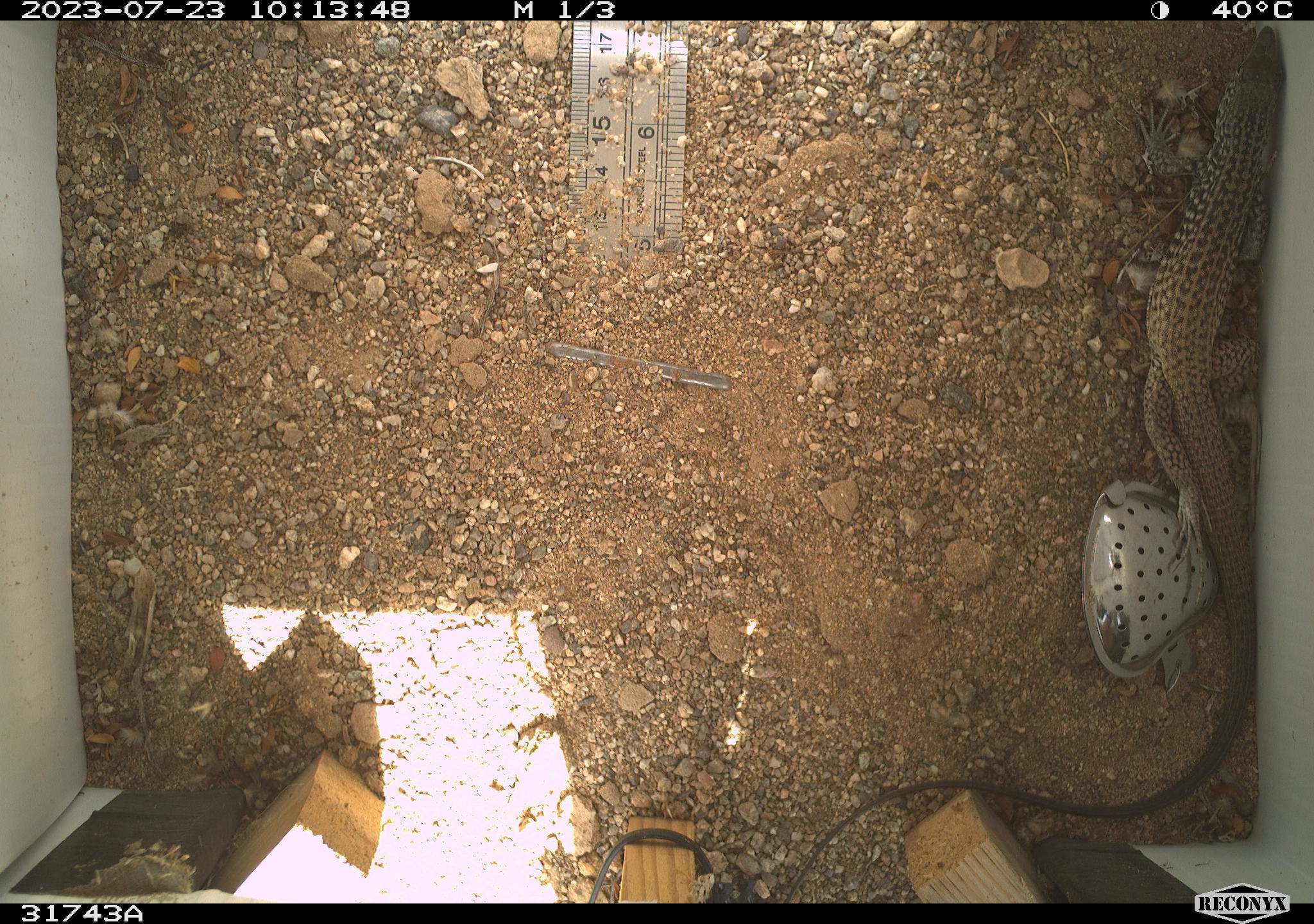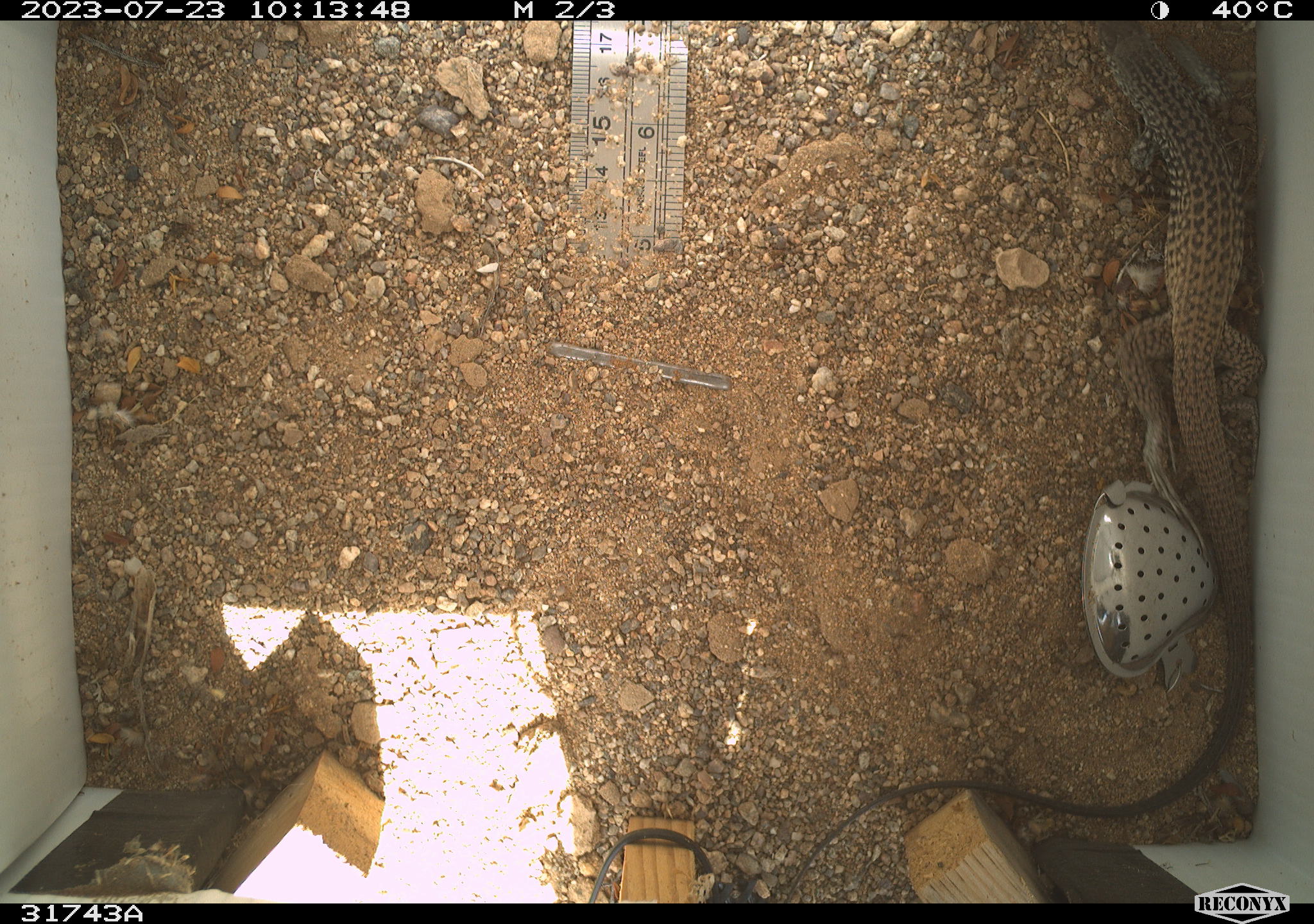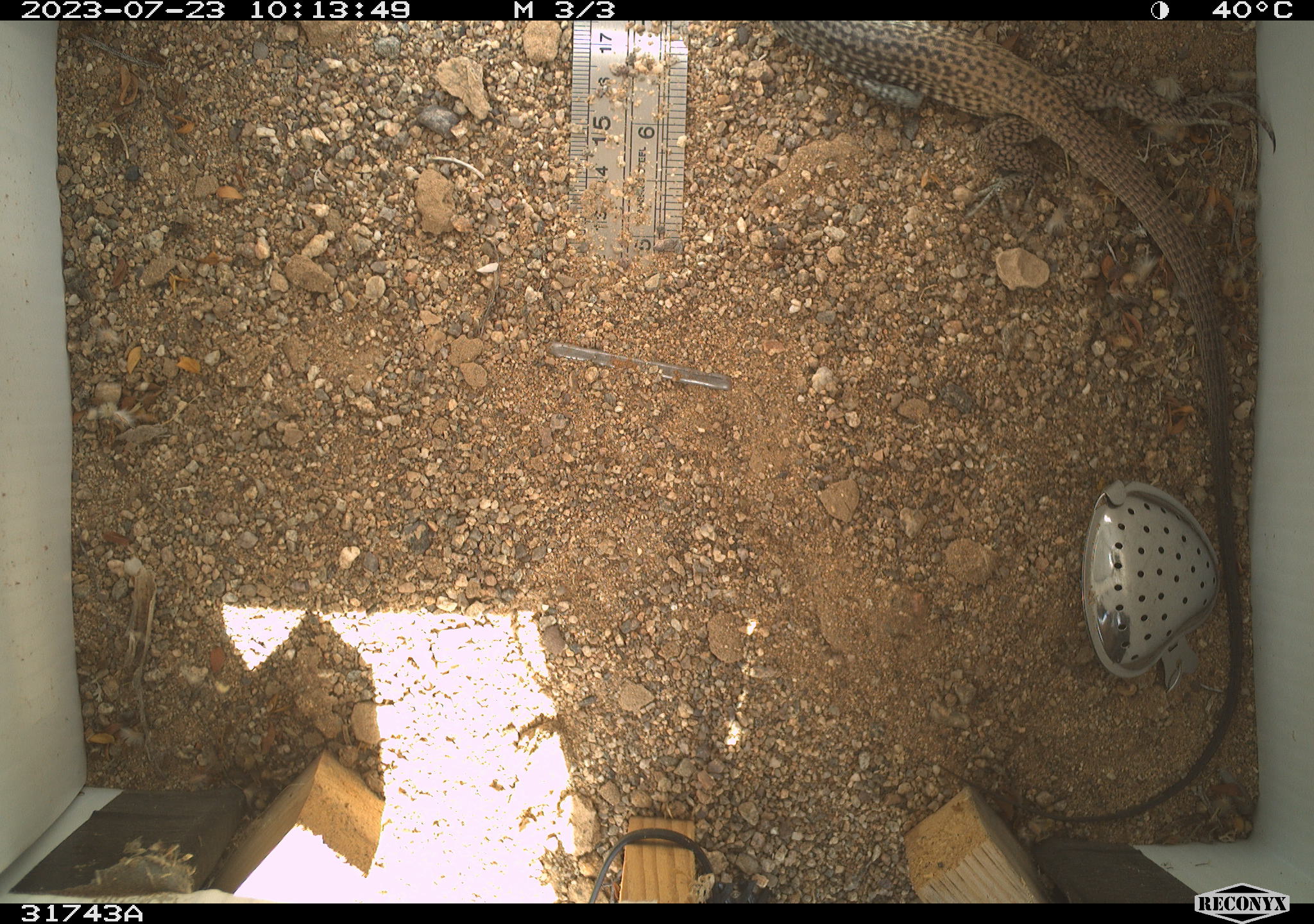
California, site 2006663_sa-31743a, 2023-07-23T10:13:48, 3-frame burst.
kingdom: Animalia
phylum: Chordata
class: Reptilia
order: Squamata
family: Teiidae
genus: Aspidoscelis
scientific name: Aspidoscelis tigris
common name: western whiptail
Western whiptail (Aspidoscelis tigris).